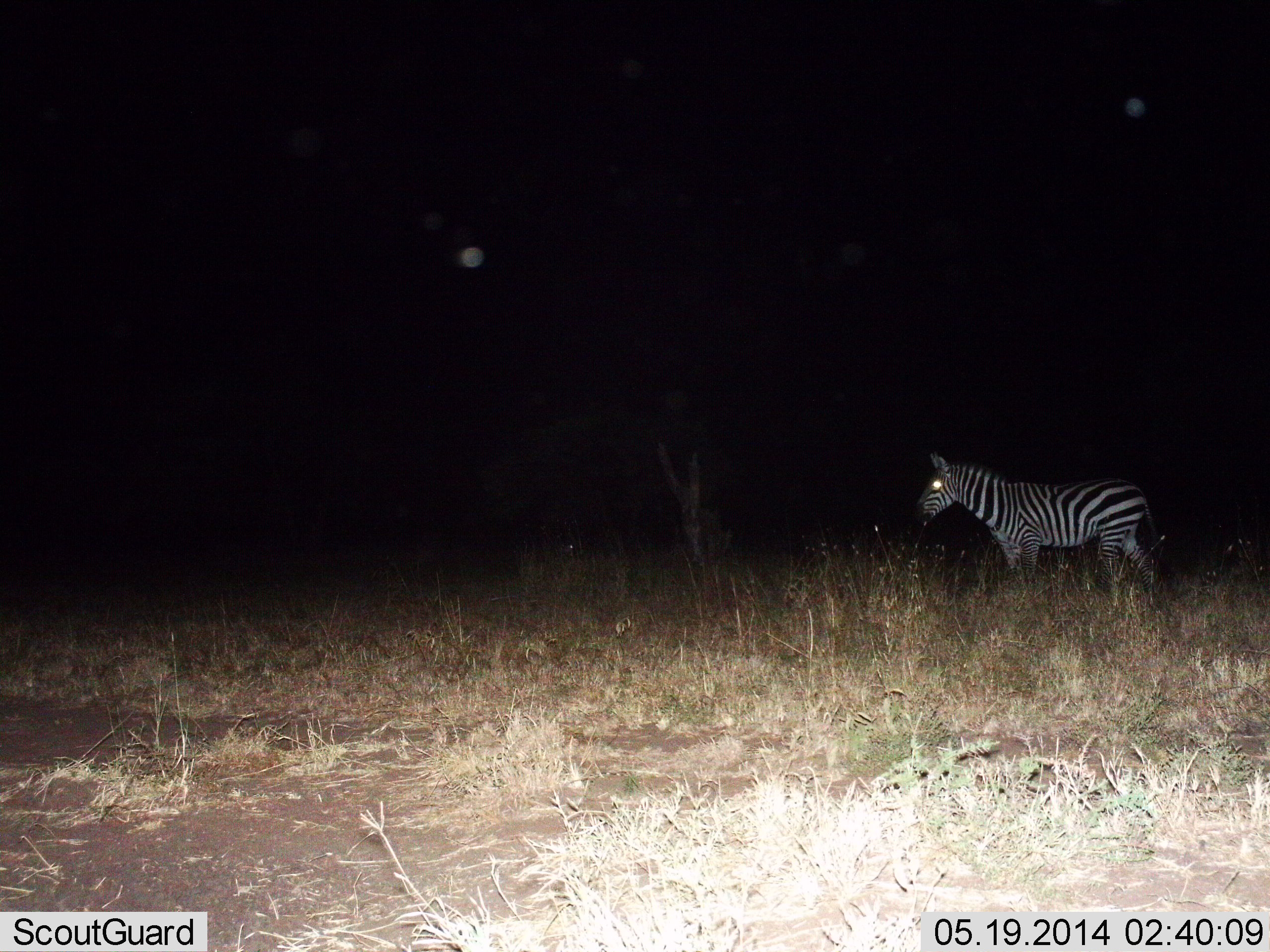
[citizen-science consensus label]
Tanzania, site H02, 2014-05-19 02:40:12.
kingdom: Animalia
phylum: Chordata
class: Mammalia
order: Perissodactyla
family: Equidae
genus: Equus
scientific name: Equus quagga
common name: plains zebra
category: zebra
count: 1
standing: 90%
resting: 10%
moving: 10%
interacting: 0%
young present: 0%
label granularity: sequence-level